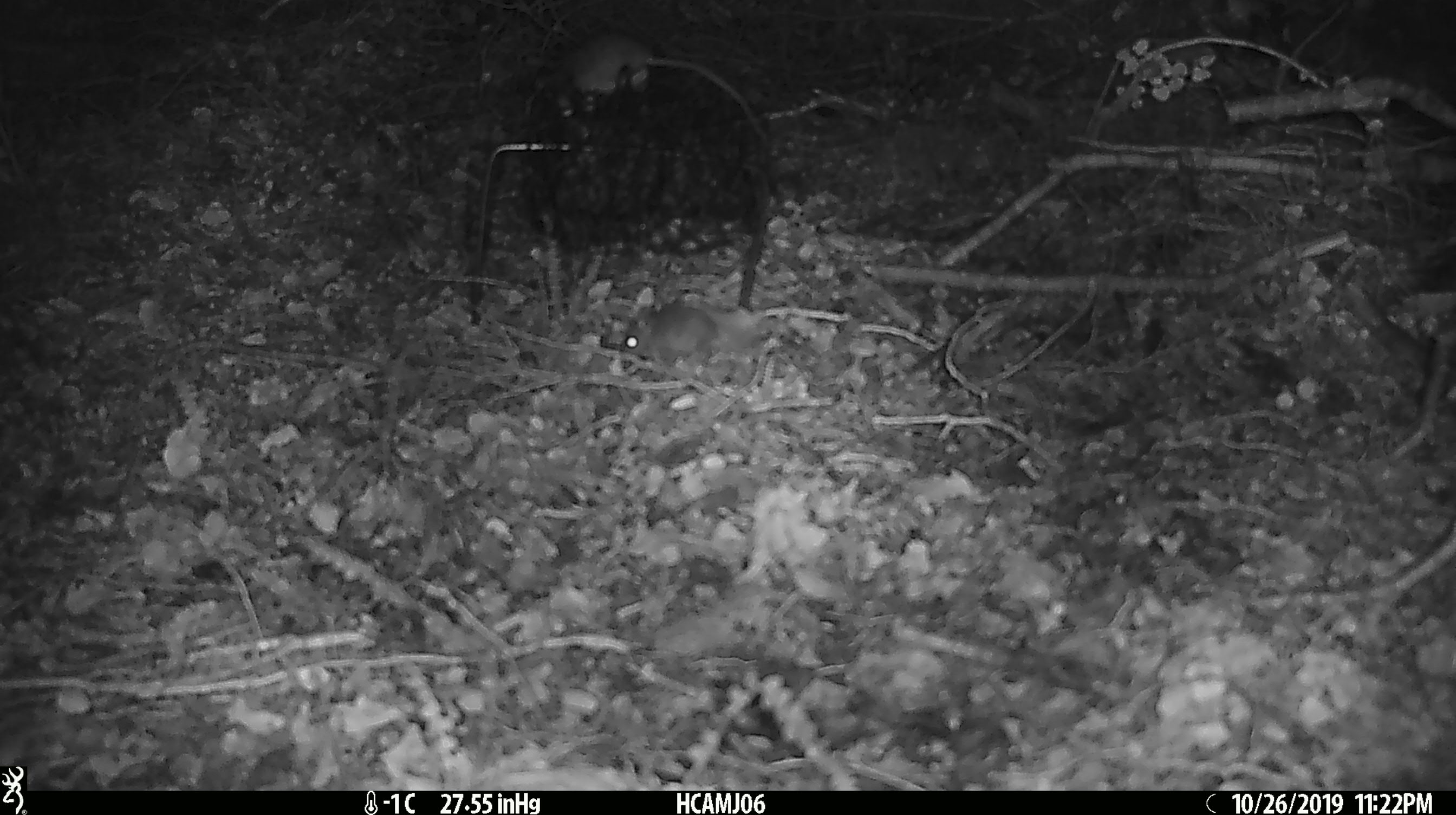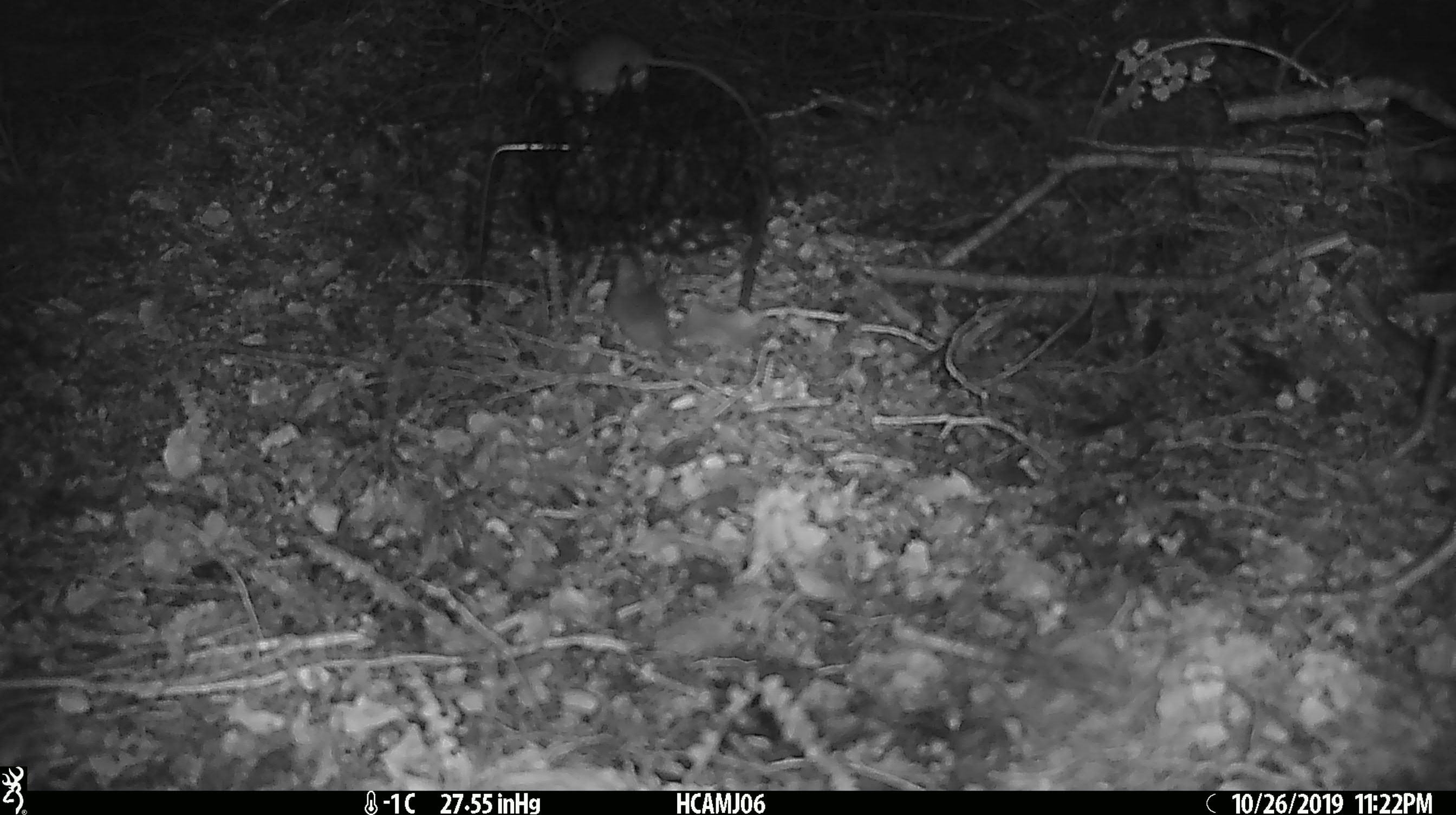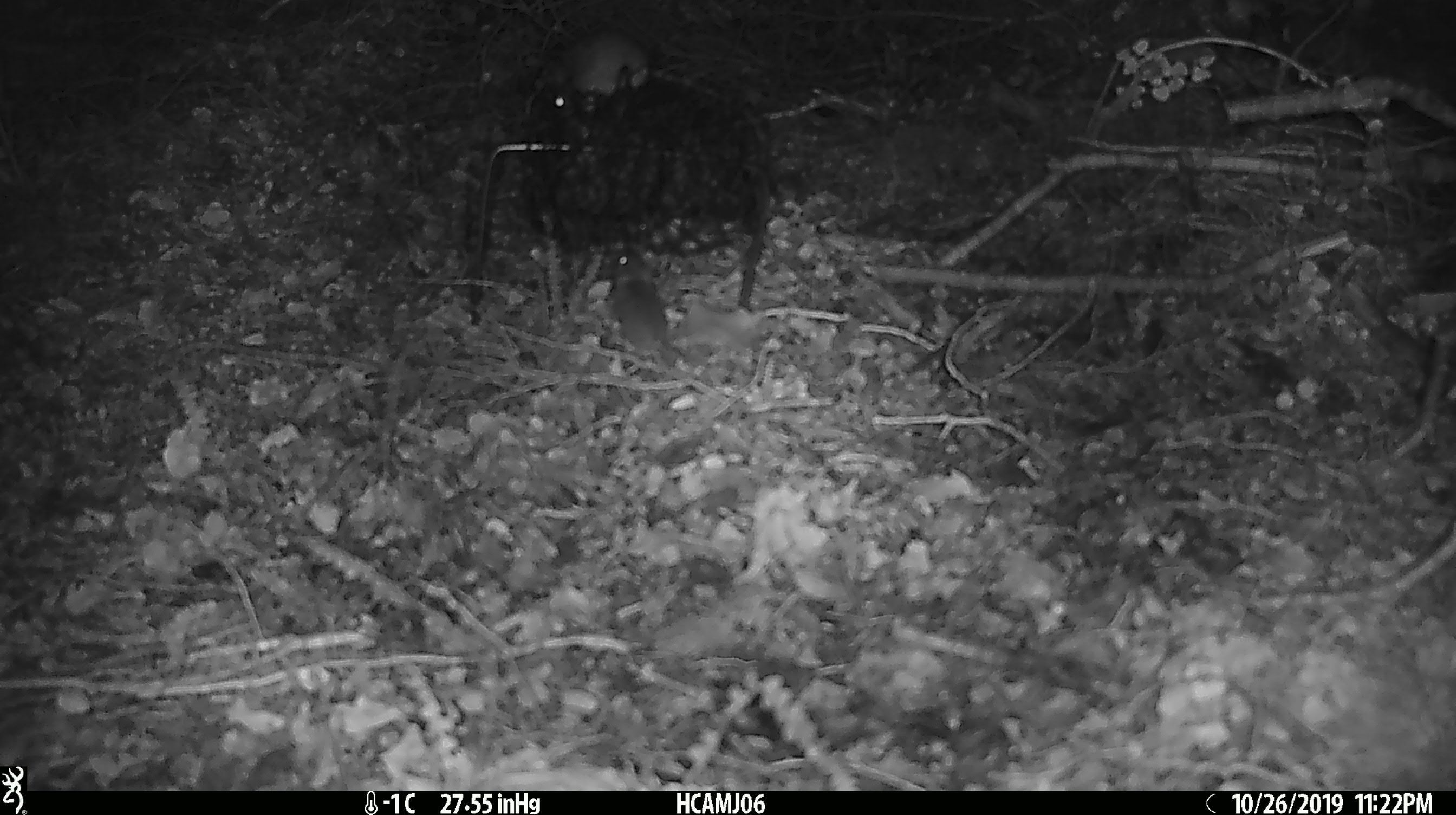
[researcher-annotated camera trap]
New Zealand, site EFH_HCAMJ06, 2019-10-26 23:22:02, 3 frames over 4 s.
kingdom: Animalia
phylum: Chordata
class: Mammalia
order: Rodentia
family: Muridae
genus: Mus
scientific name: Mus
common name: mouse